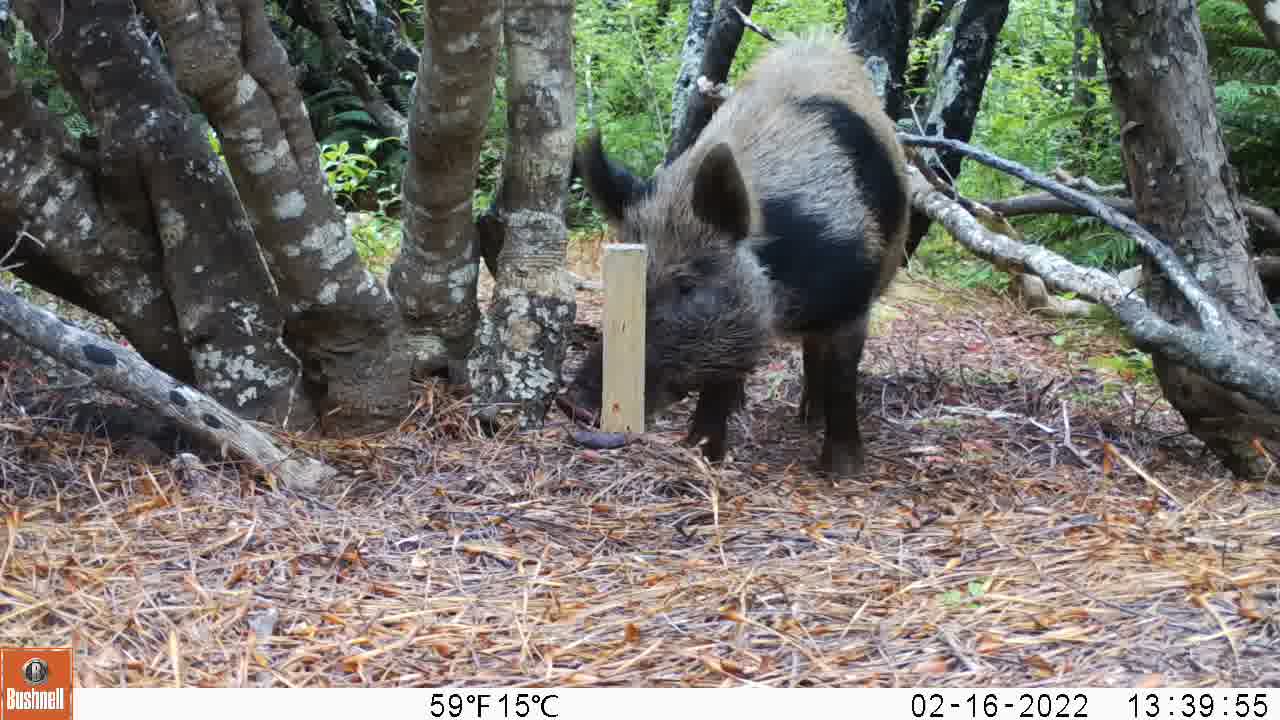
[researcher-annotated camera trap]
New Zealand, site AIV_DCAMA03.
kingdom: Animalia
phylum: Chordata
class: Mammalia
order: Artiodactyla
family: Suidae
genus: Sus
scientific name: Sus scrofa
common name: pig